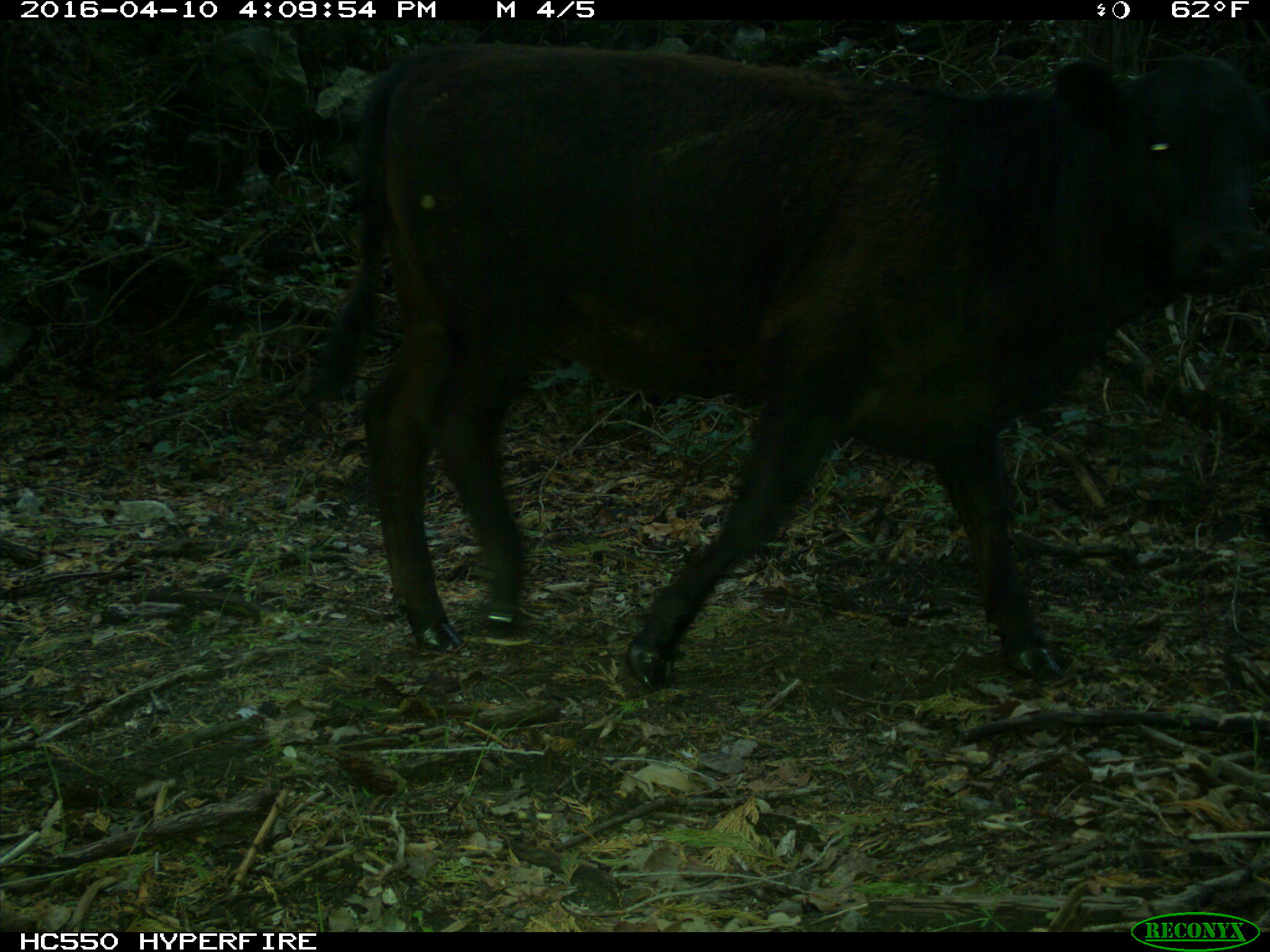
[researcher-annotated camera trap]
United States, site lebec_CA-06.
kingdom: Animalia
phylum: Chordata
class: Mammalia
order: Artiodactyla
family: Bovidae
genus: Bos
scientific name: Bos taurus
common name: domestic cow